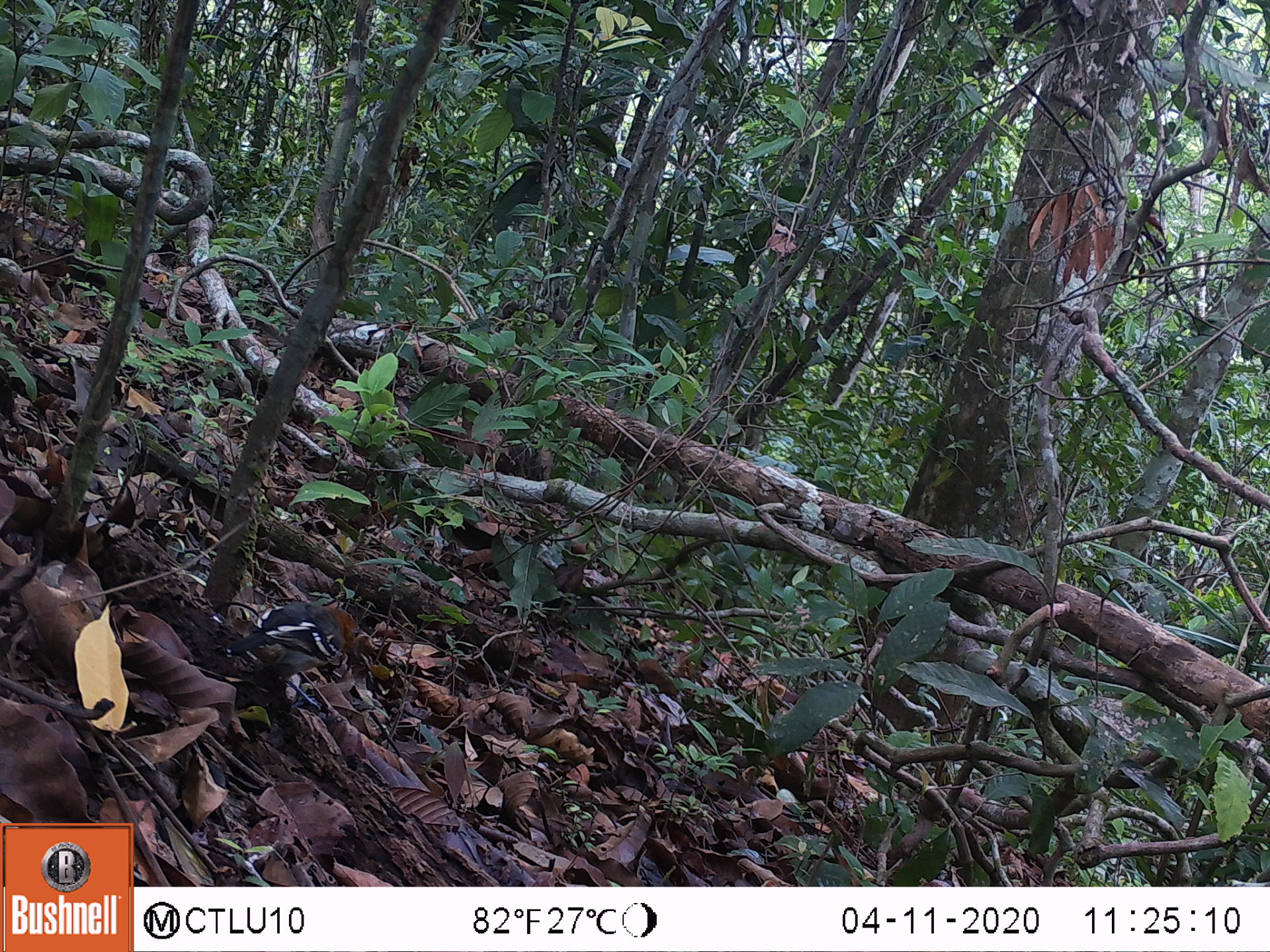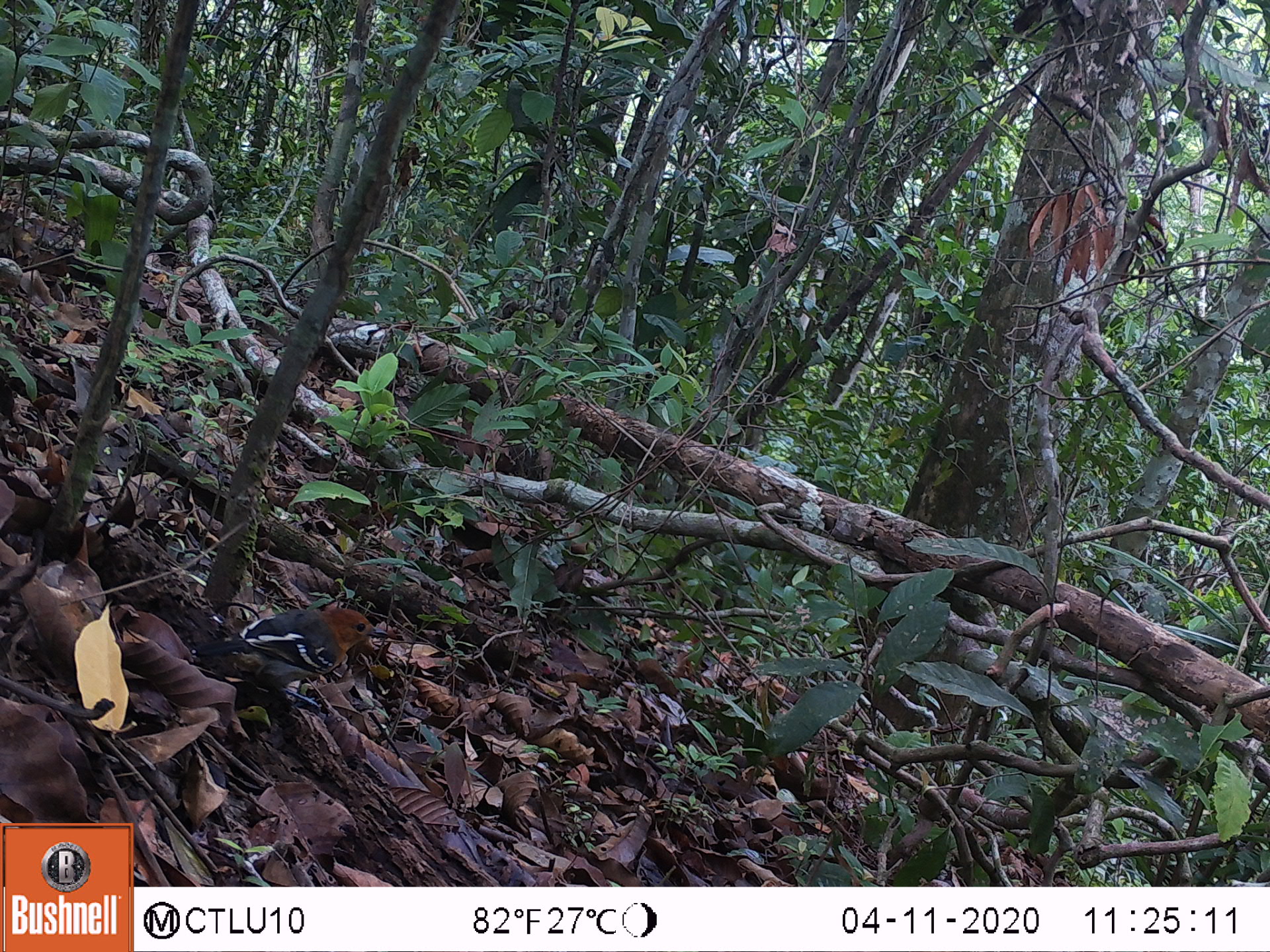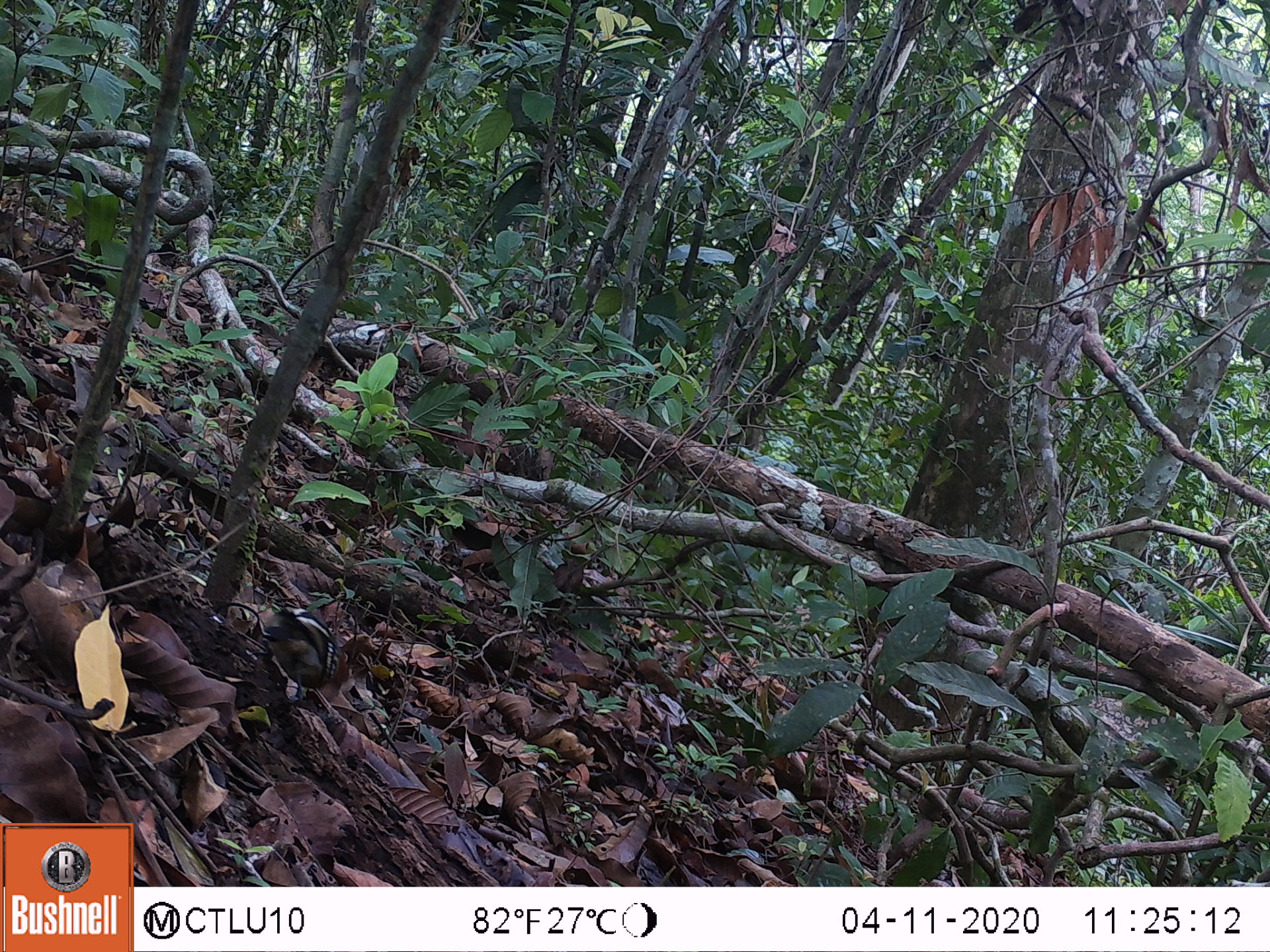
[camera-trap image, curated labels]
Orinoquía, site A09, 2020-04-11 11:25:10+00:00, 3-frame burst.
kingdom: Animalia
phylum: Chordata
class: Aves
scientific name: Aves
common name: bird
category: unknown bird